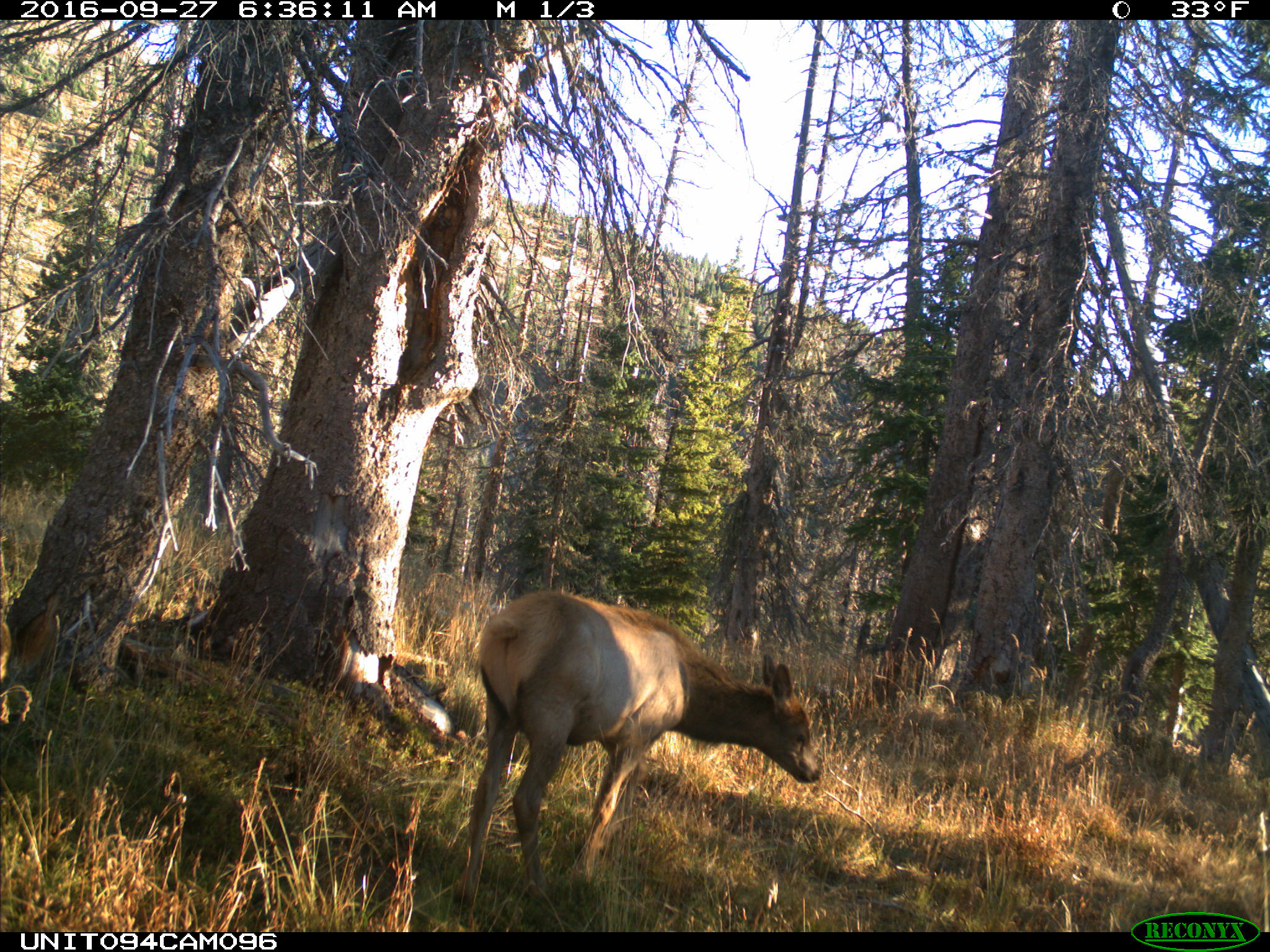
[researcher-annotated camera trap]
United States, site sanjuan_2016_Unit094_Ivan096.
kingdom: Animalia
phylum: Chordata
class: Mammalia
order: Artiodactyla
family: Cervidae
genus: Cervus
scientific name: Cervus elaphus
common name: red deer